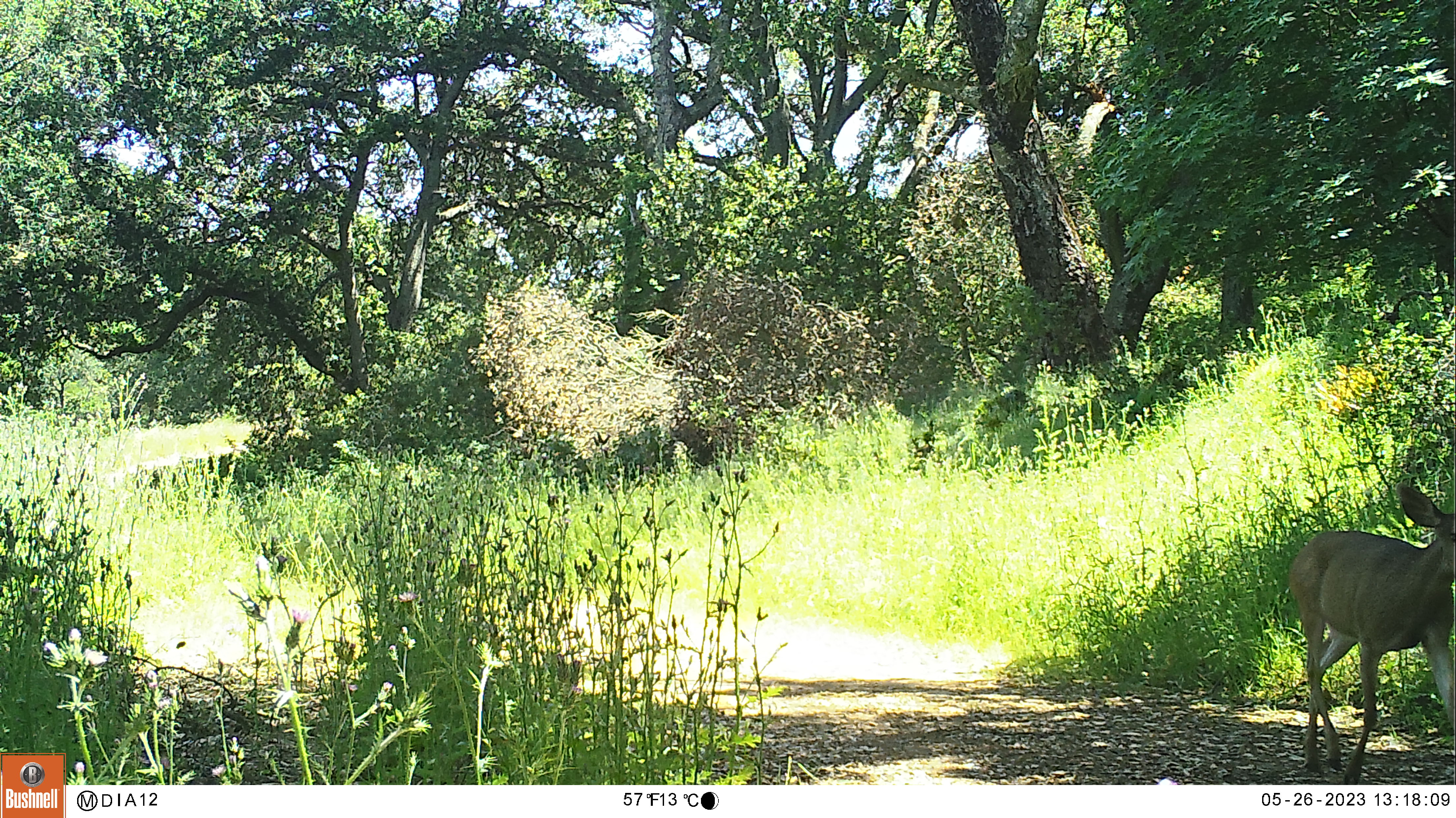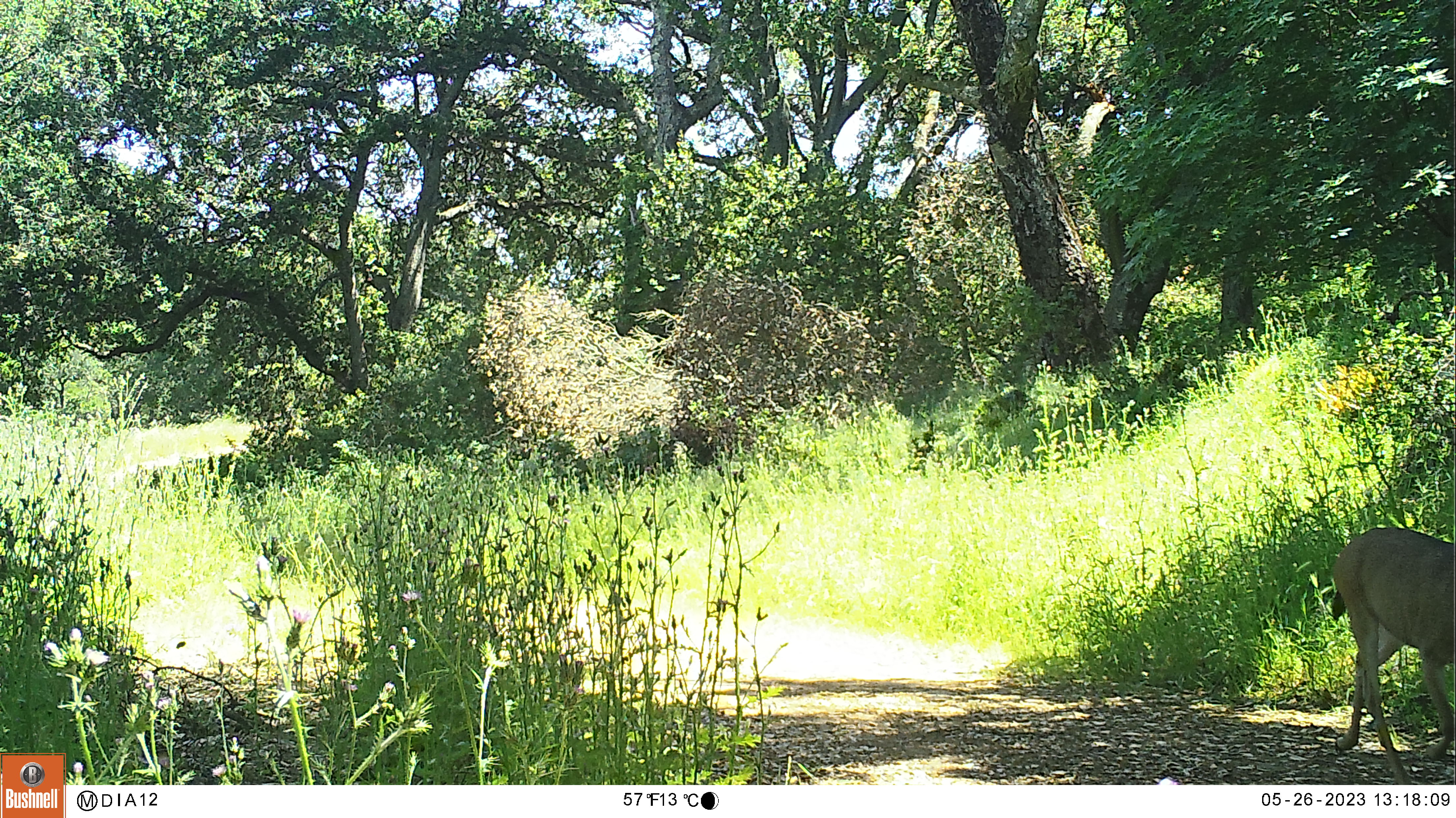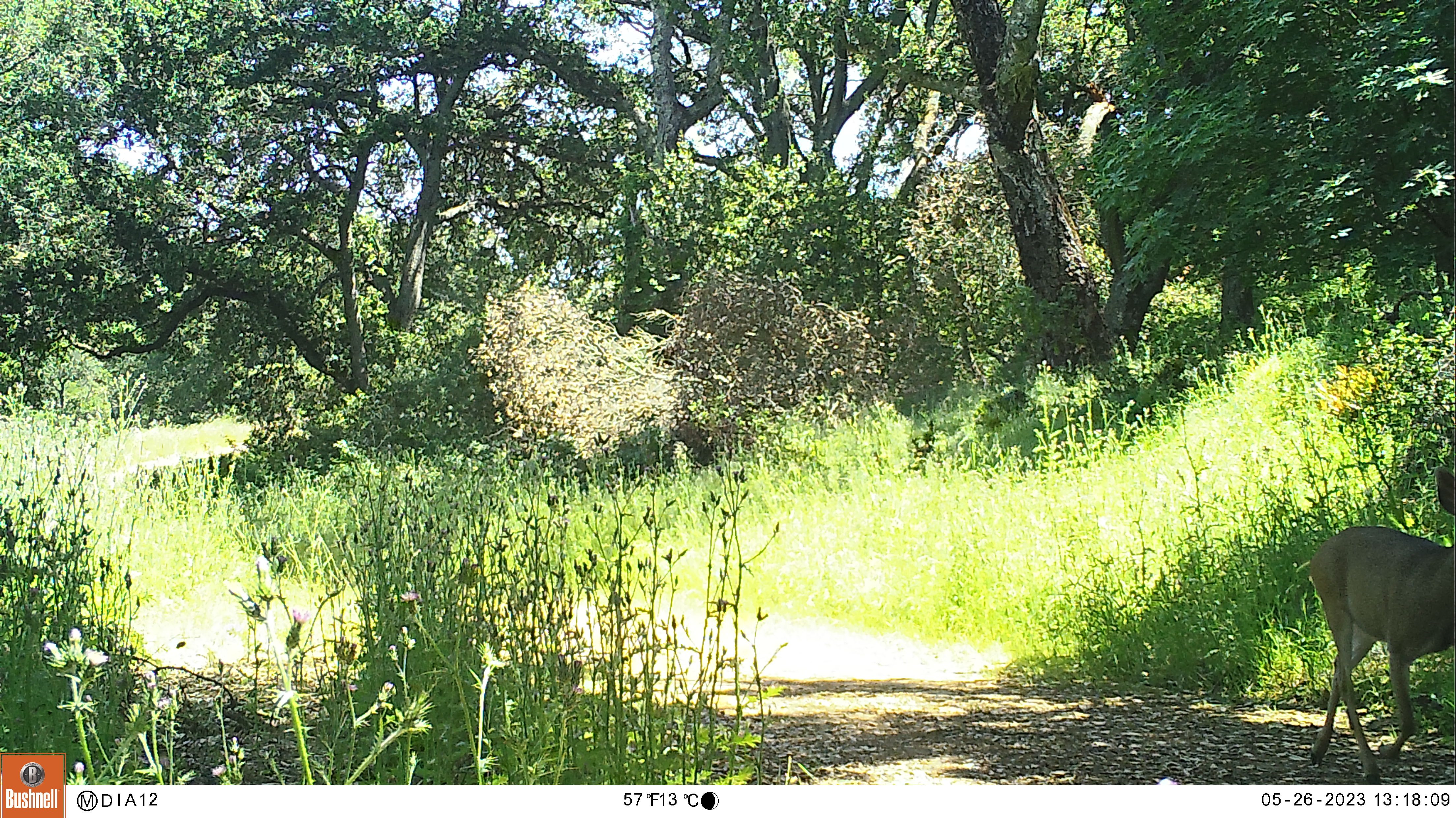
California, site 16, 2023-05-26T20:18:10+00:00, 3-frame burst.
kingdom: Animalia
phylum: Chordata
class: Mammalia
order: Artiodactyla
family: Cervidae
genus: Odocoileus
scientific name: Odocoileus hemionus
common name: mule deer